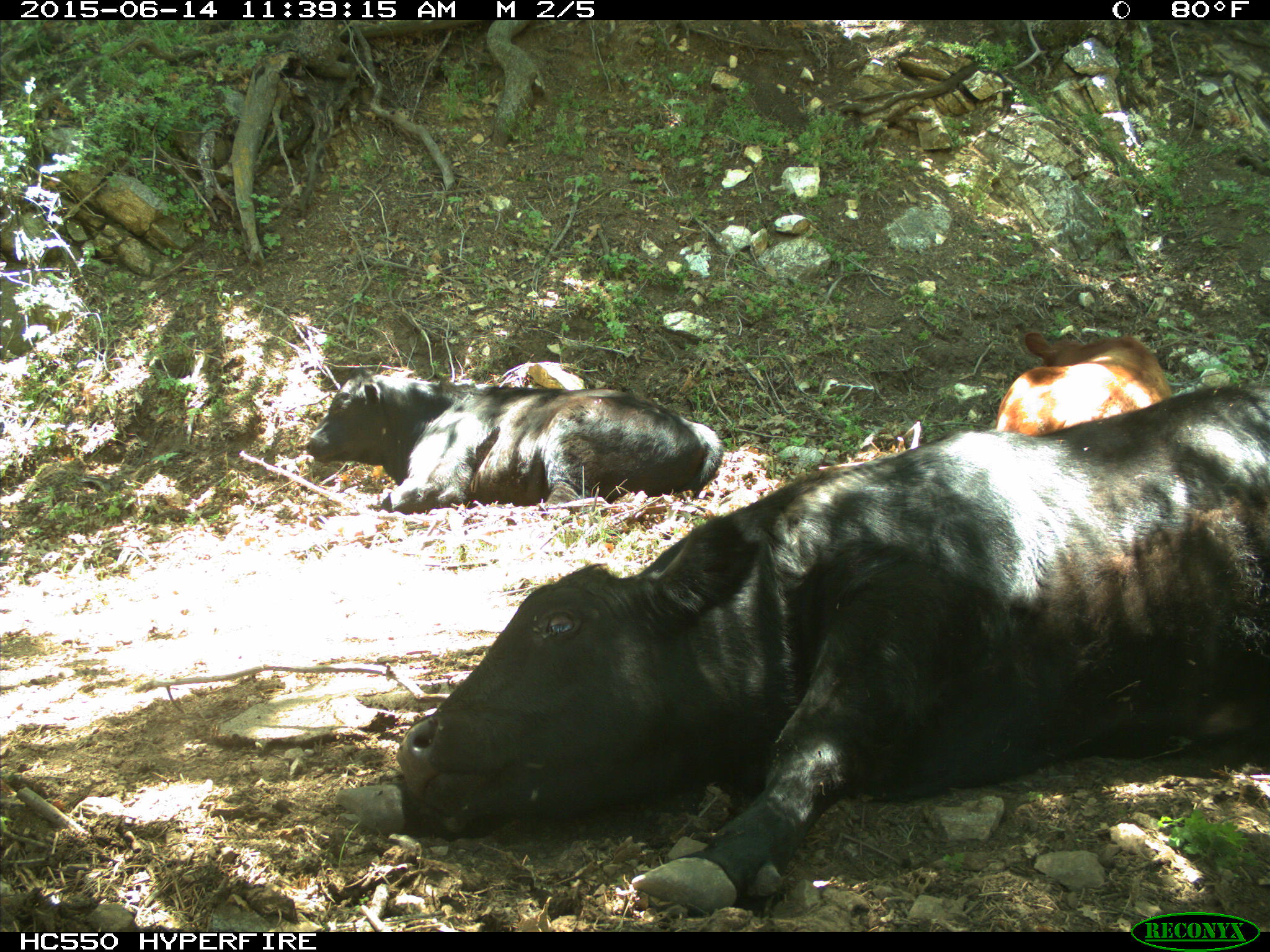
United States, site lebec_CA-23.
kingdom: Animalia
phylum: Chordata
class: Mammalia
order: Artiodactyla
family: Bovidae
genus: Bos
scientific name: Bos taurus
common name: domestic cow